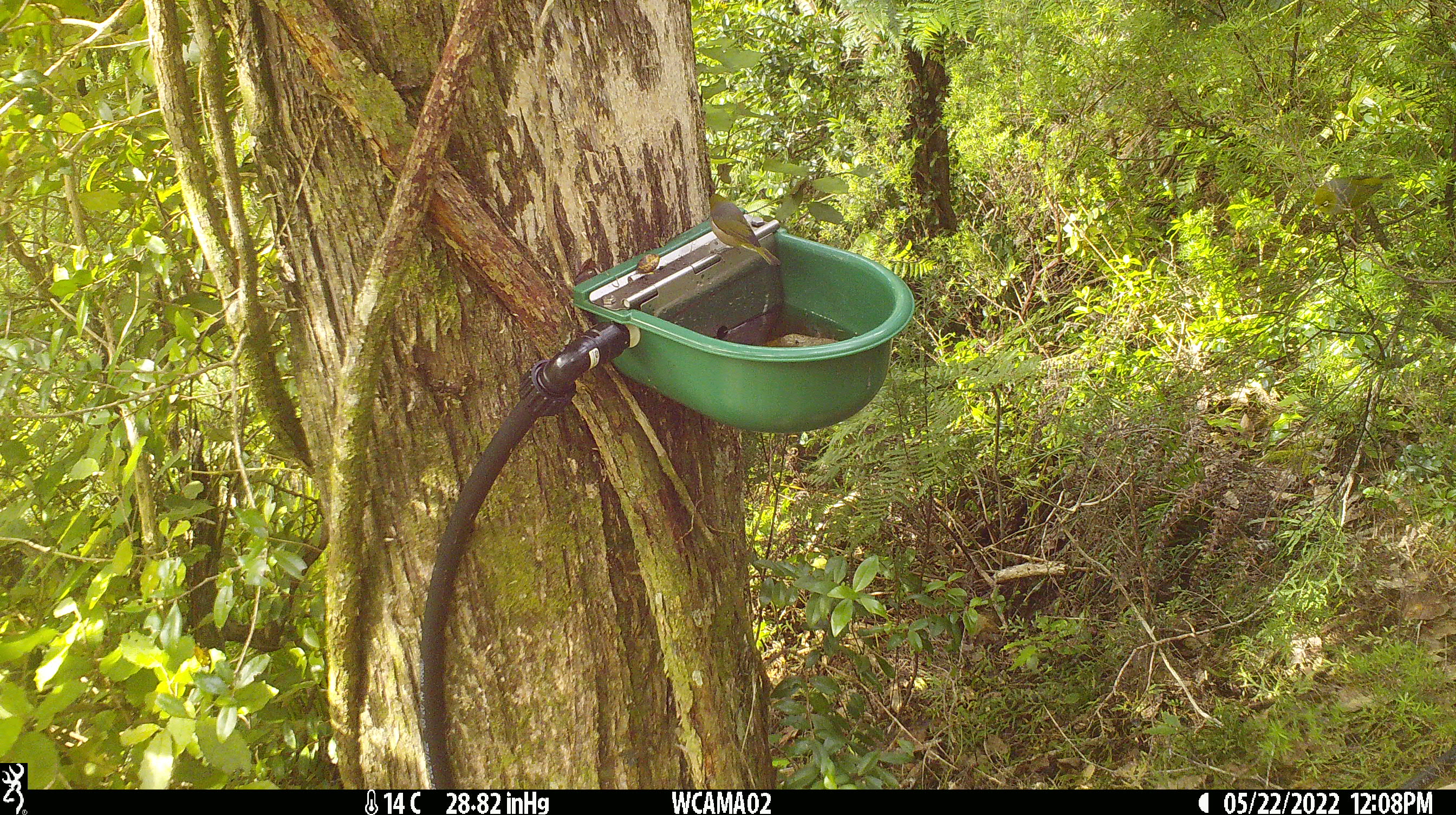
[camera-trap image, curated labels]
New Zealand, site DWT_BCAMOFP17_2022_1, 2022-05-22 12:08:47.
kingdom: Animalia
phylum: Chordata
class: Aves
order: Passeriformes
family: Zosteropidae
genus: Zosterops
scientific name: Zosterops lateralis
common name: silvereye